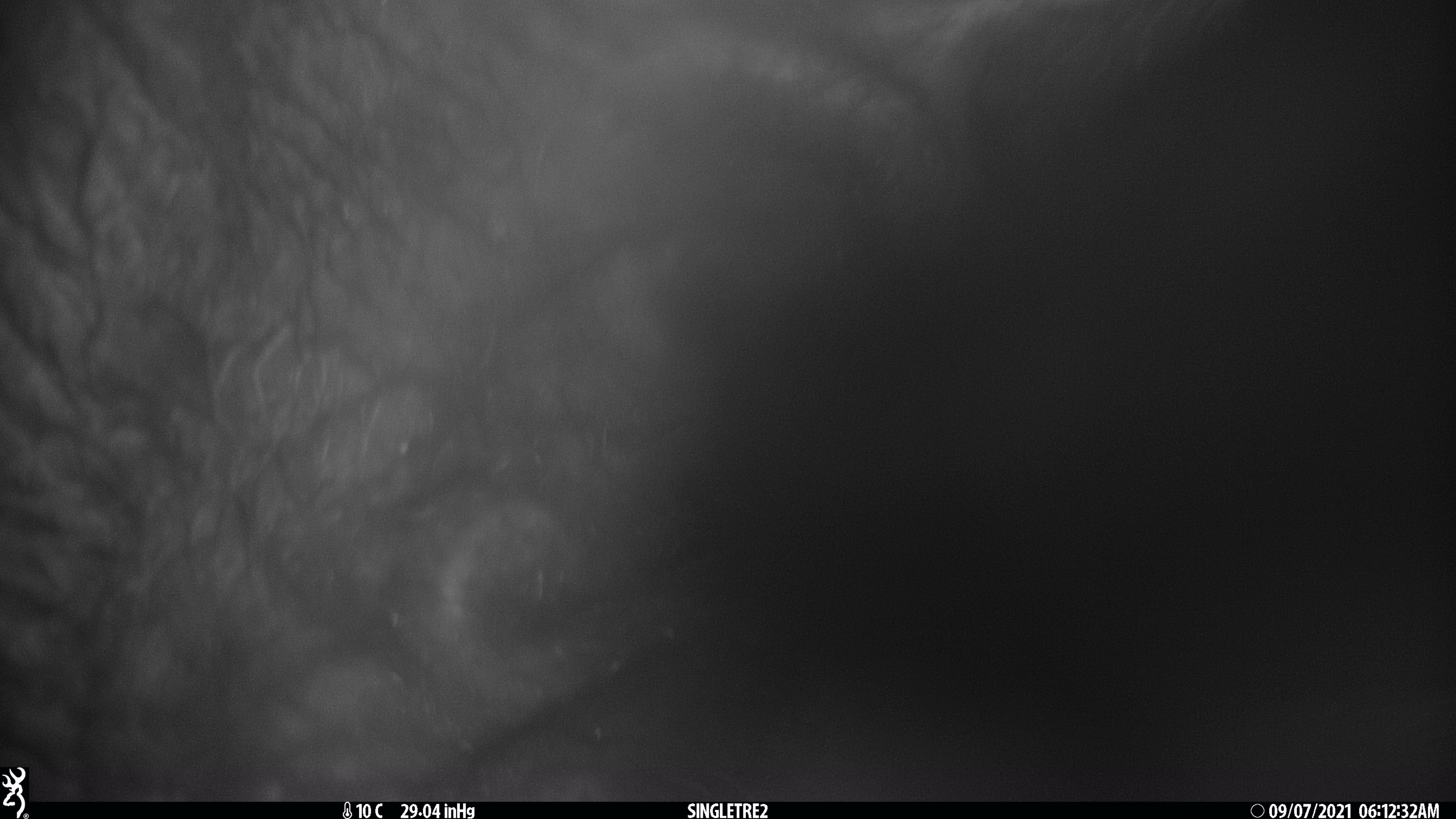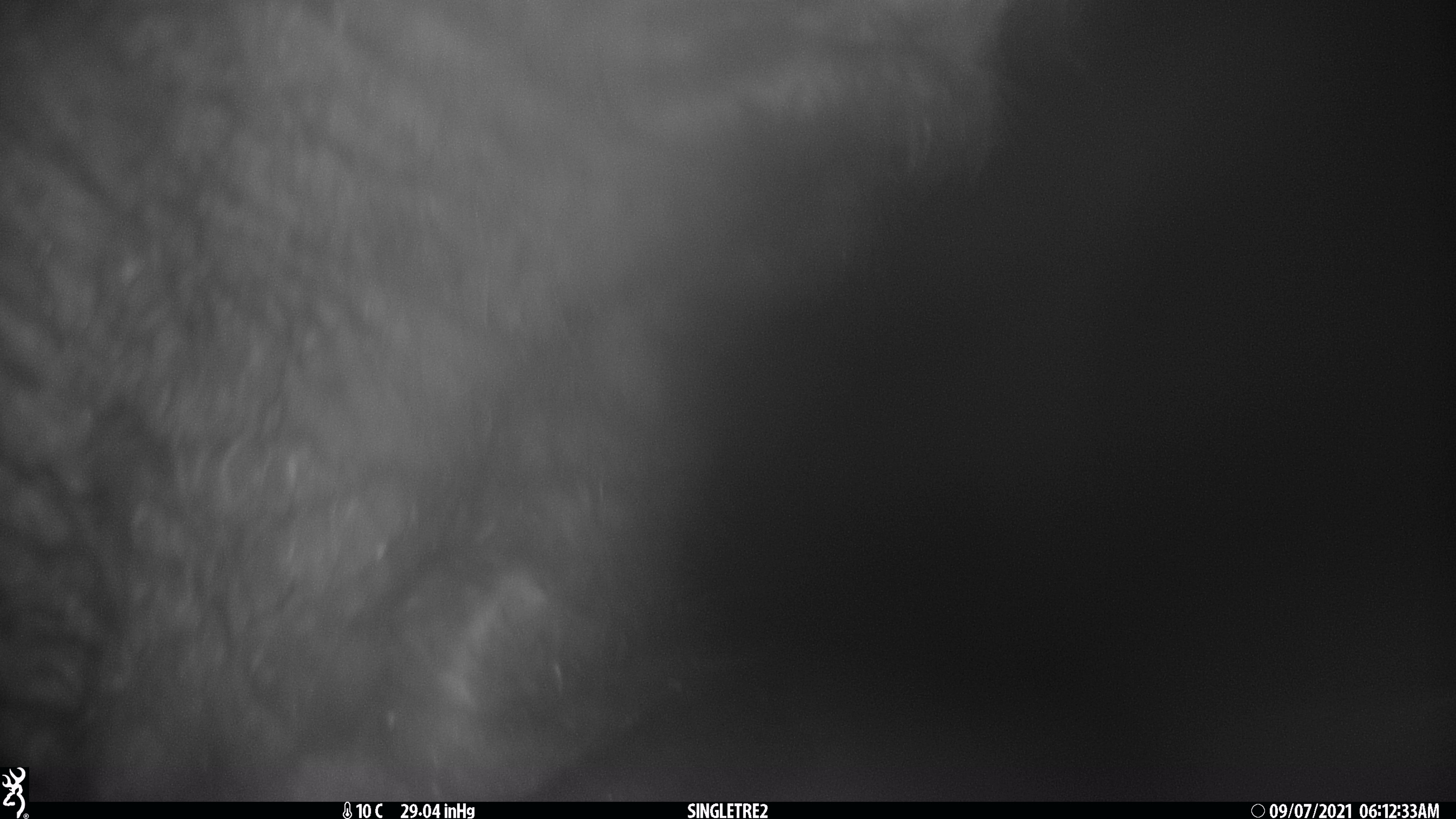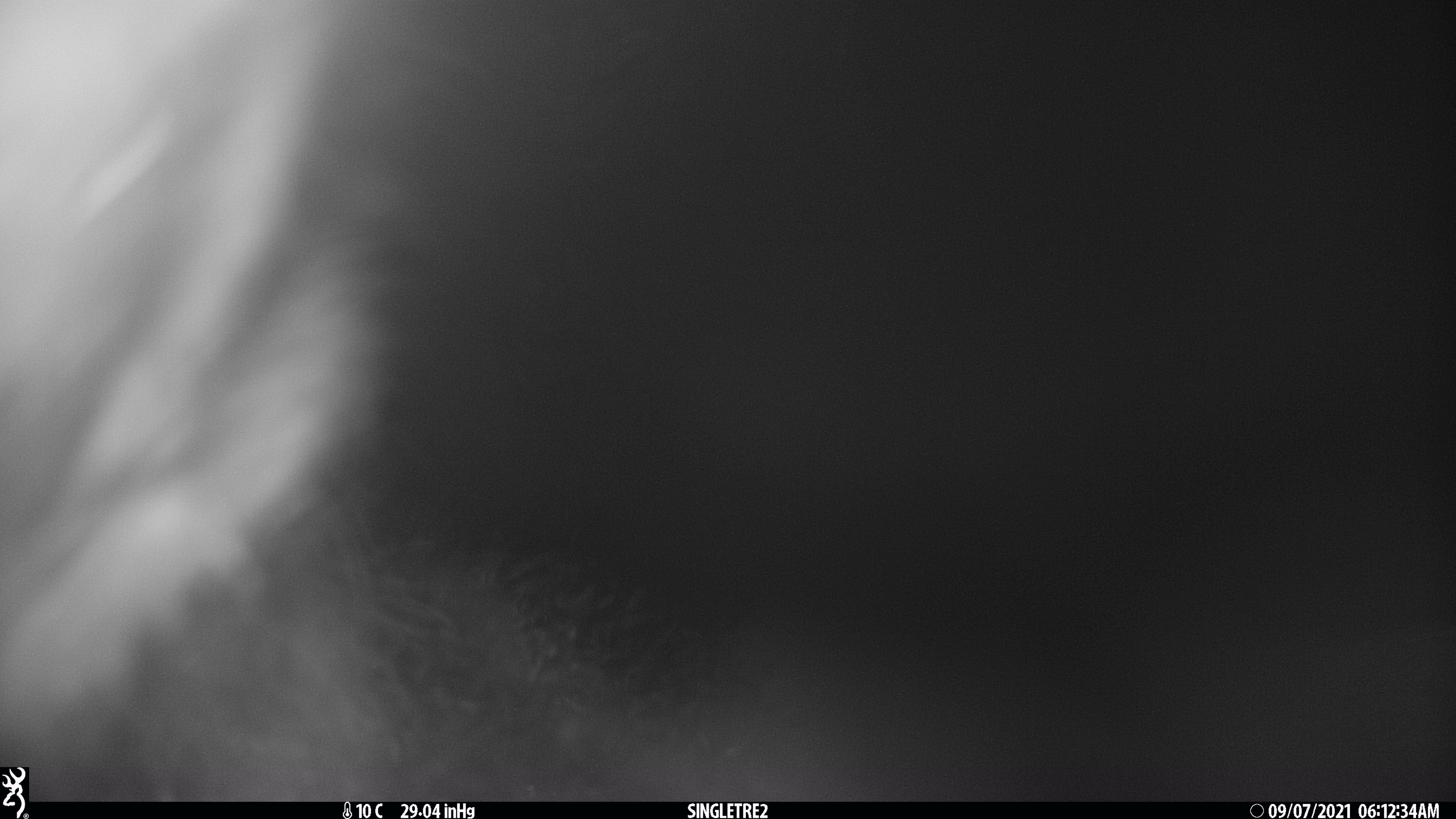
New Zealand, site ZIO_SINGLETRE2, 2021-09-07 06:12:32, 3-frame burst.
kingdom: Animalia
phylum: Chordata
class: Mammalia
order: Diprotodontia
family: Phalangeridae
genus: Trichosurus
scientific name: Trichosurus vulpecula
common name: common brushtail possum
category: possum